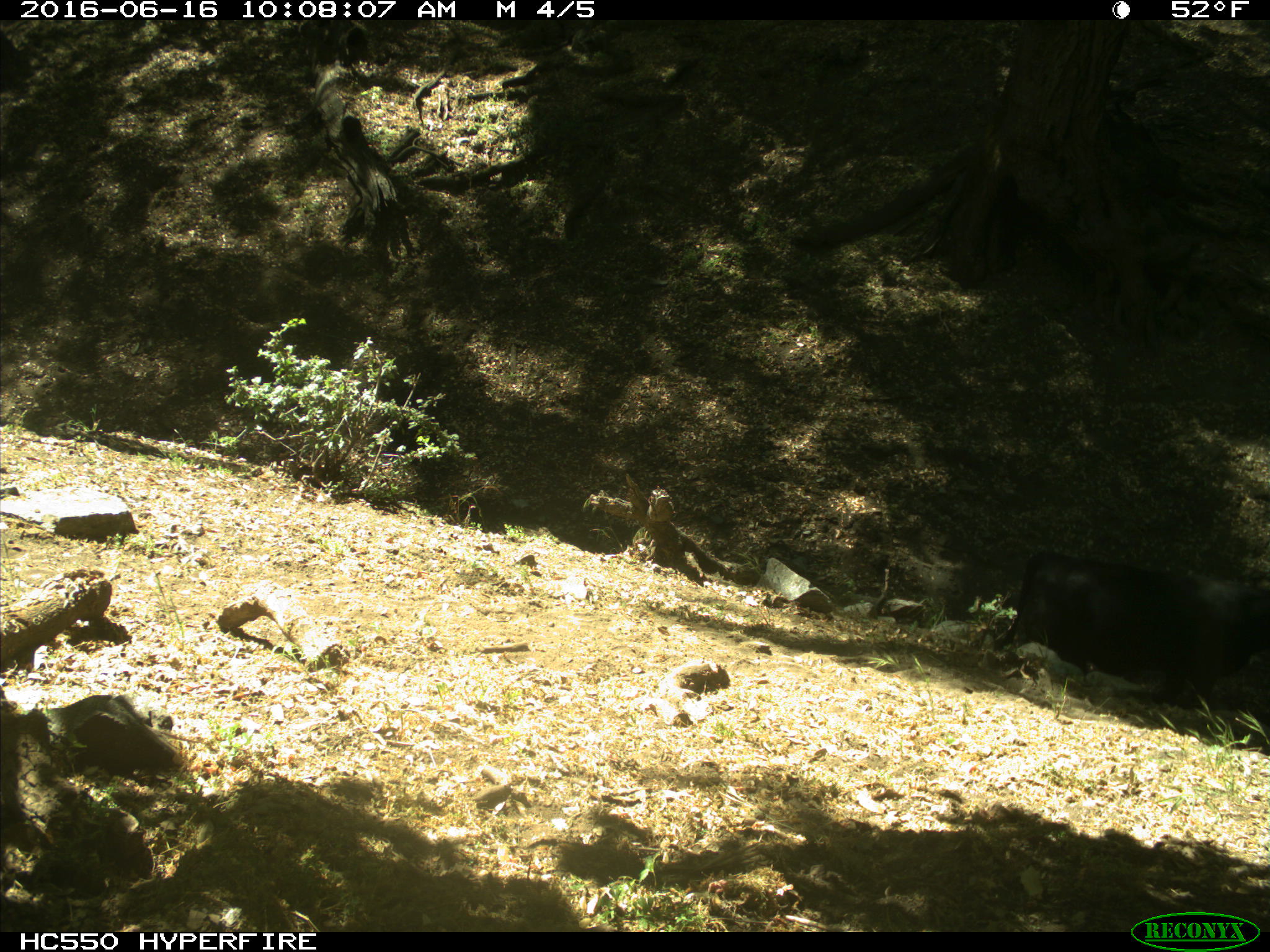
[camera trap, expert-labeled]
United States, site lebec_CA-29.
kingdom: Animalia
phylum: Chordata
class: Mammalia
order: Artiodactyla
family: Bovidae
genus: Bos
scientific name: Bos taurus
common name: domestic cow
Bos taurus (domestic cow).